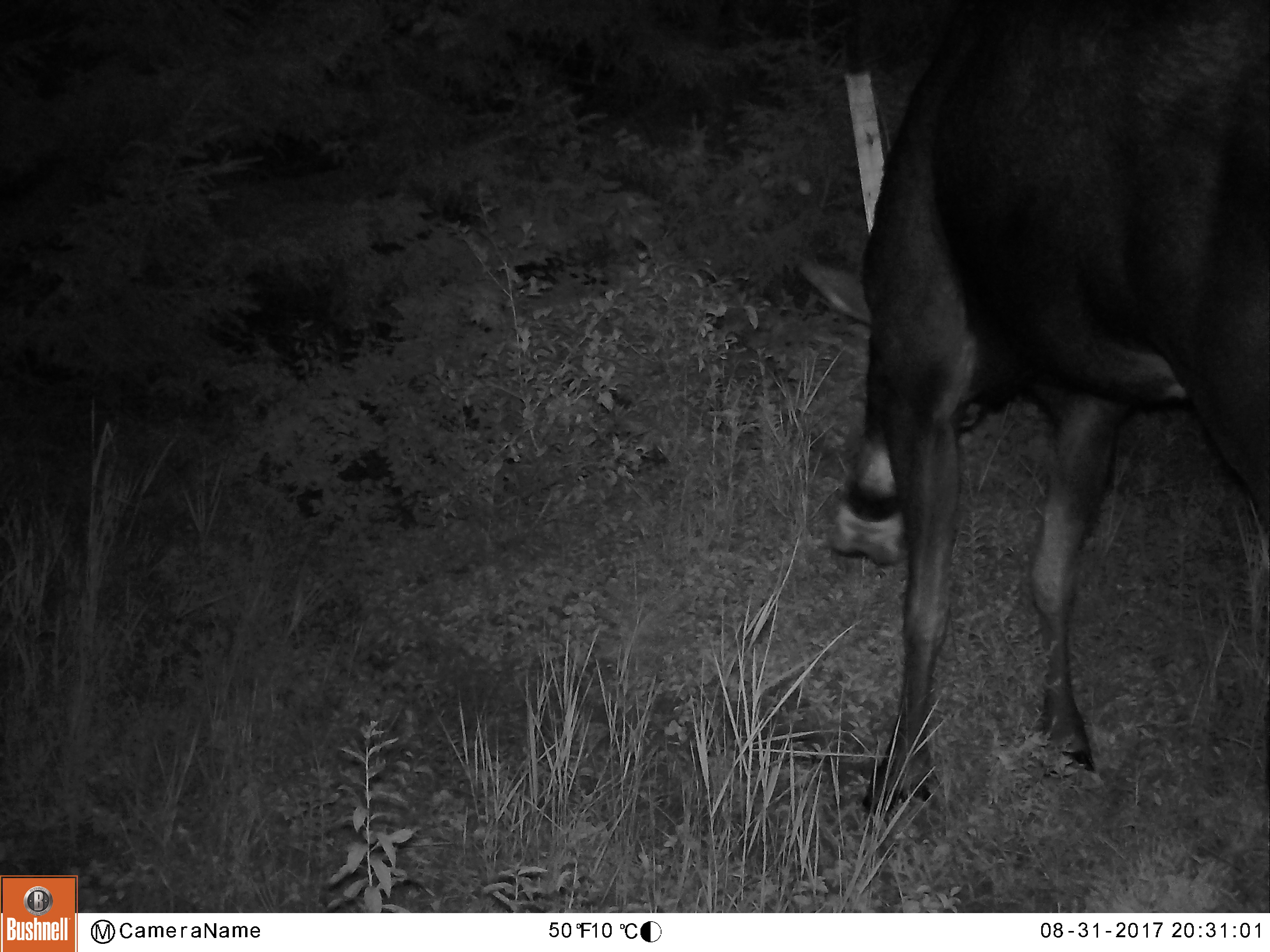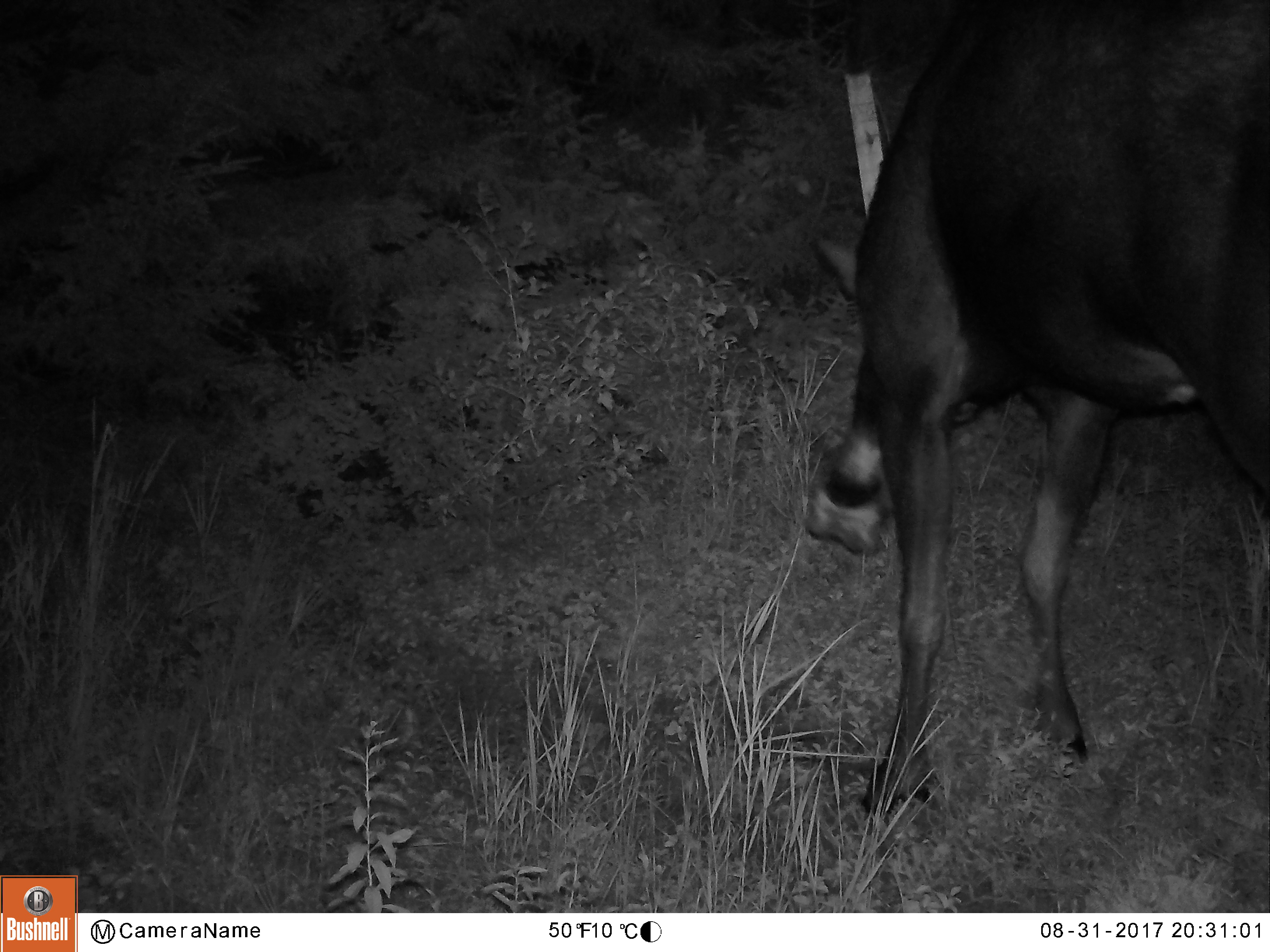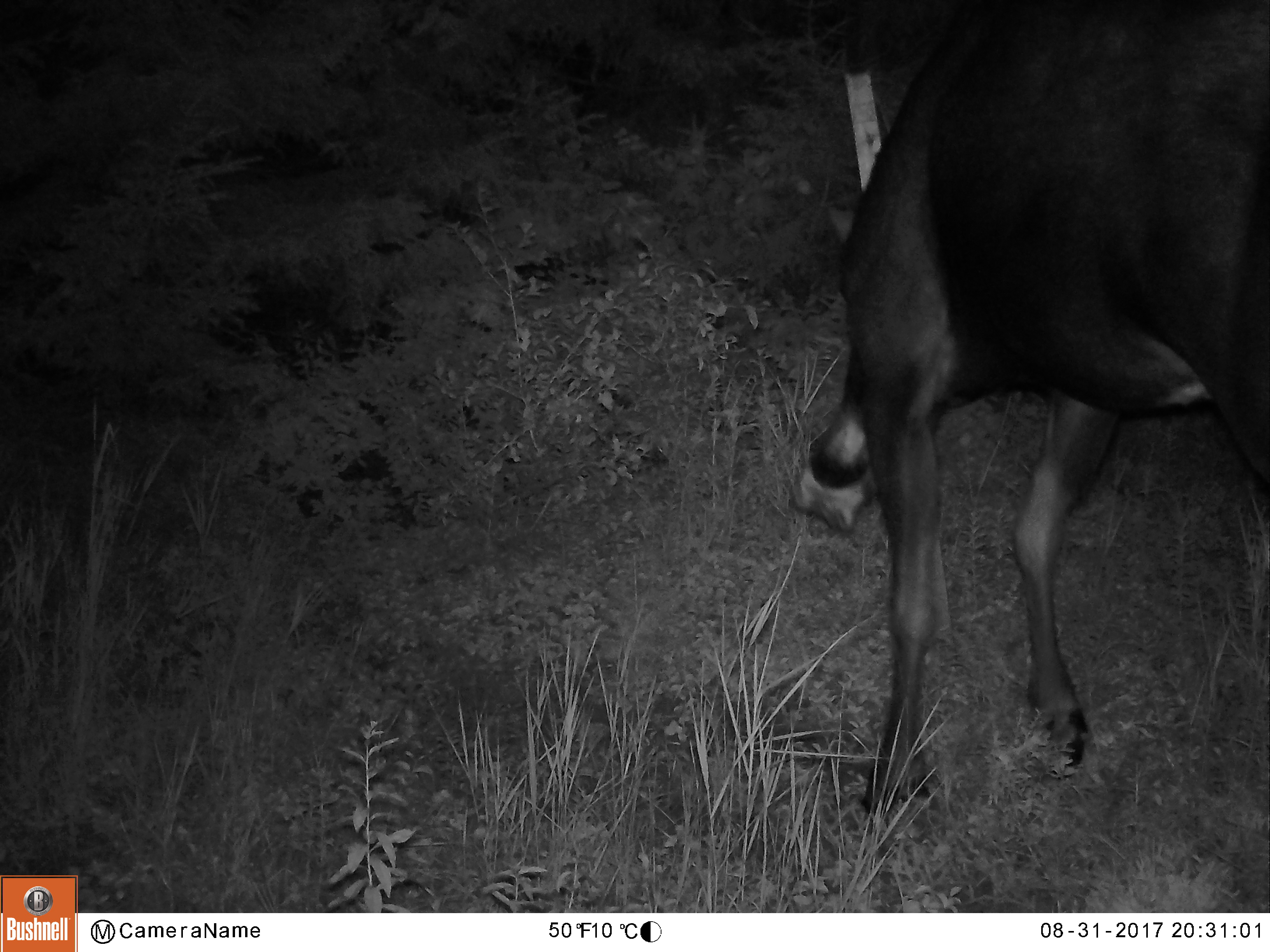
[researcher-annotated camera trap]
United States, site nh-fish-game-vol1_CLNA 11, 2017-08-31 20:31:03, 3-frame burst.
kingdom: Animalia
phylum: Chordata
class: Mammalia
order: Artiodactyla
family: Cervidae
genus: Alces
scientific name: Alces alces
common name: moose